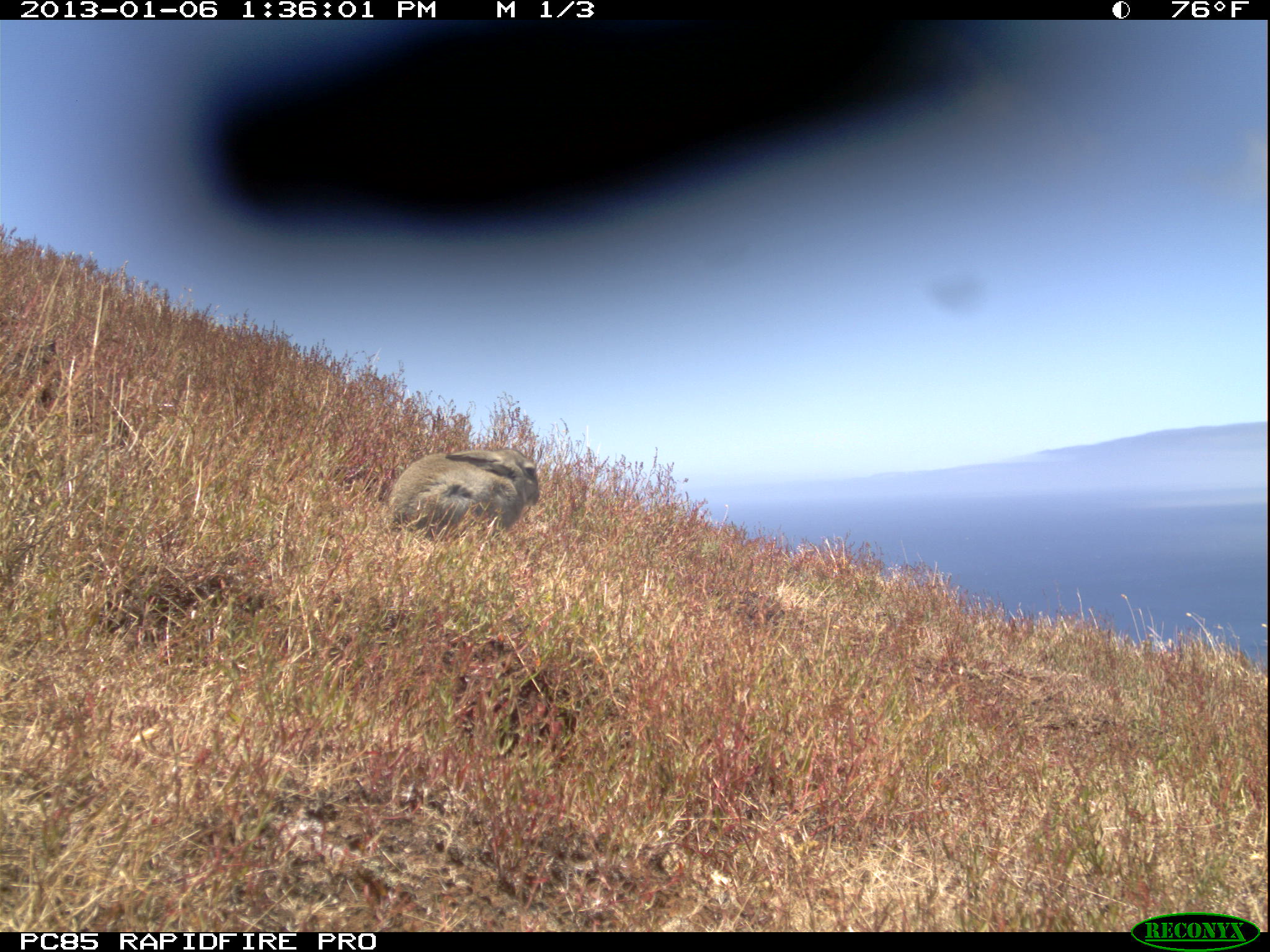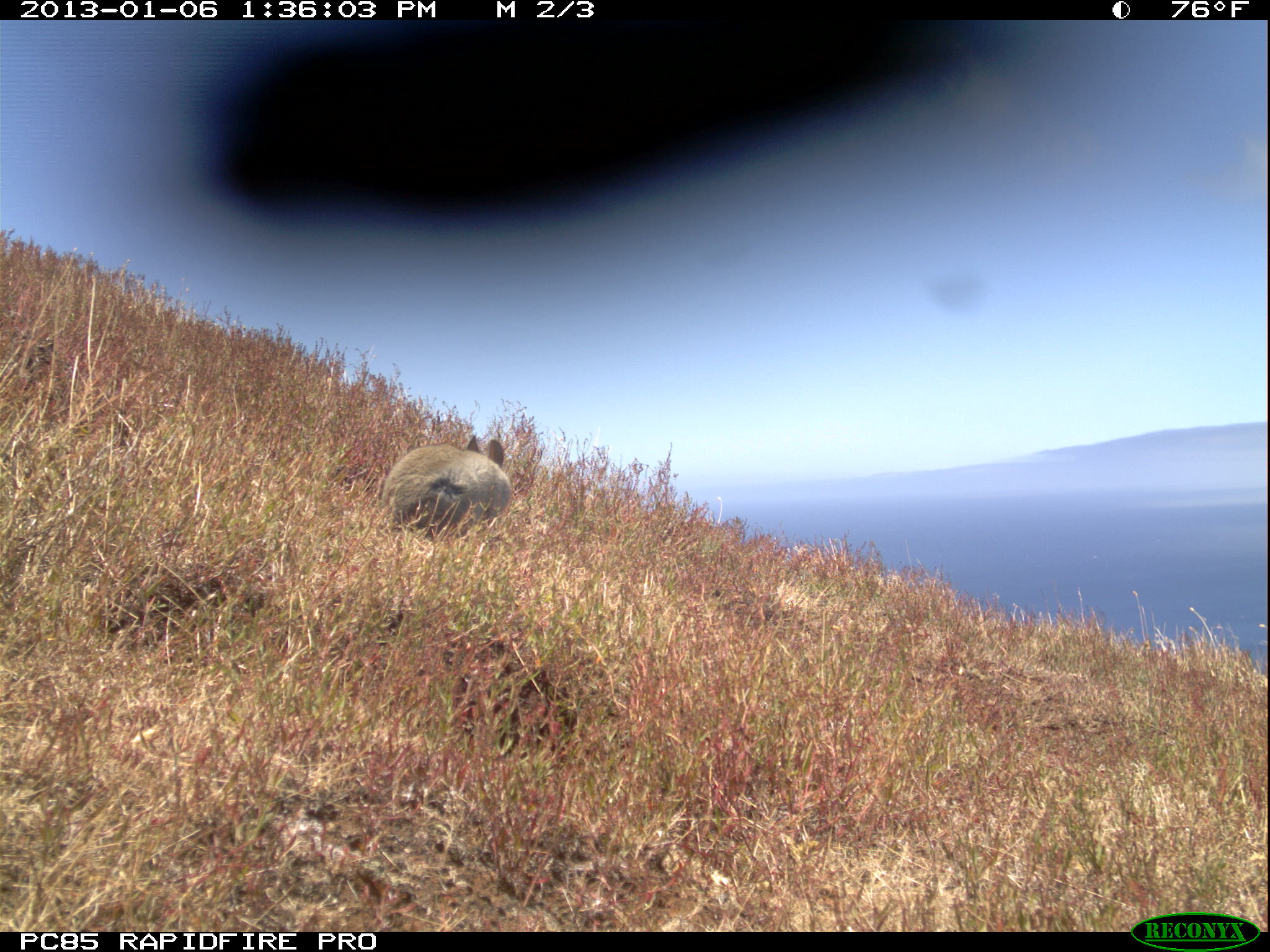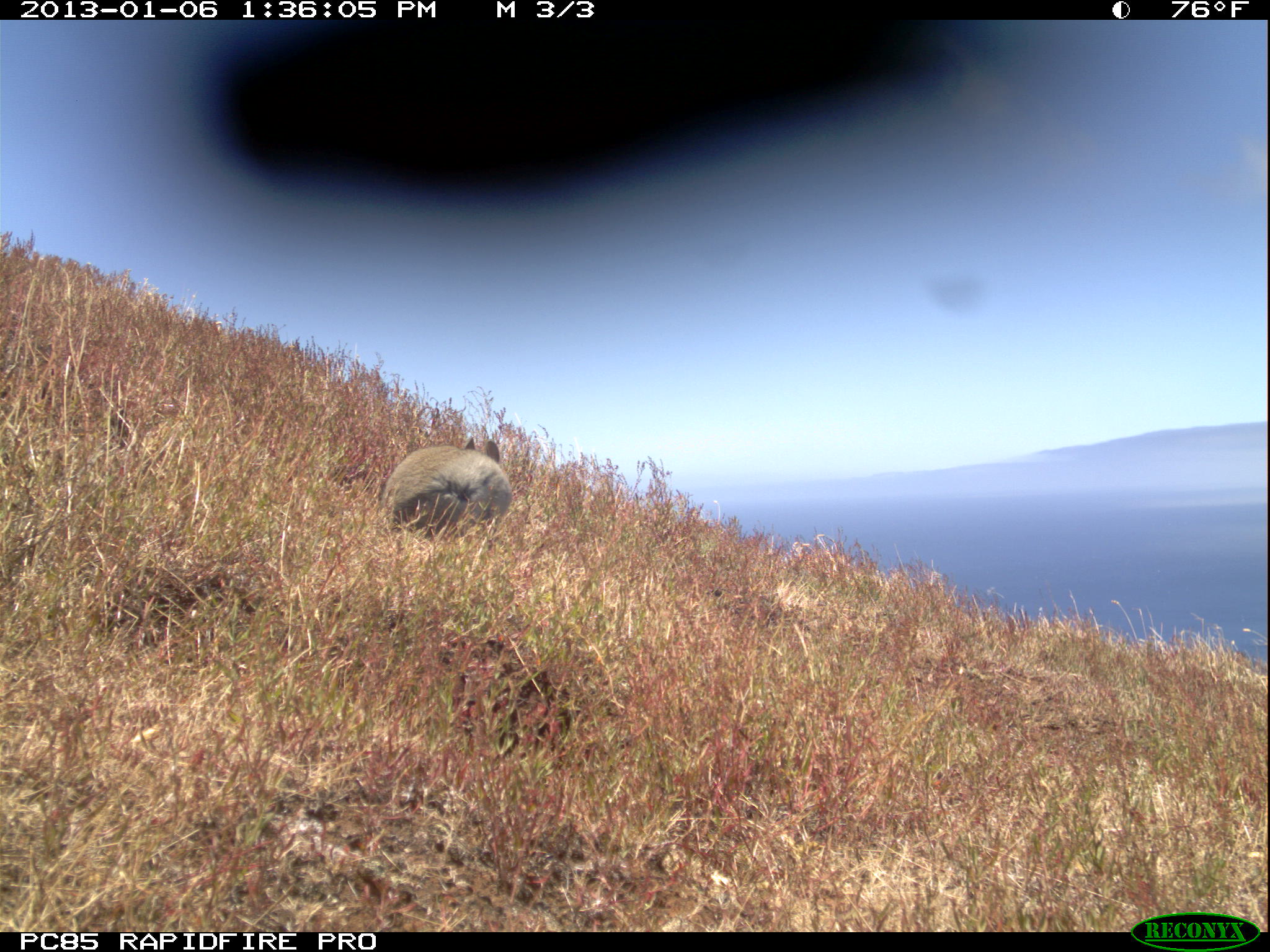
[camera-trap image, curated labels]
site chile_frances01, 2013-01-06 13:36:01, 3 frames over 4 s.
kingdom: Animalia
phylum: Chordata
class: Mammalia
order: Lagomorpha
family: Leporidae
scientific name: Leporidae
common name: rabbits and hares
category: rabbit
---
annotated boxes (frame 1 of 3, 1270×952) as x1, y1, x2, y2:
rabbit: 379, 446, 543, 544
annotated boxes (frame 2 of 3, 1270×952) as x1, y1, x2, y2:
rabbit: 376, 423, 512, 544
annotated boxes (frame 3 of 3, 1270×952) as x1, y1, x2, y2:
rabbit: 377, 427, 512, 544